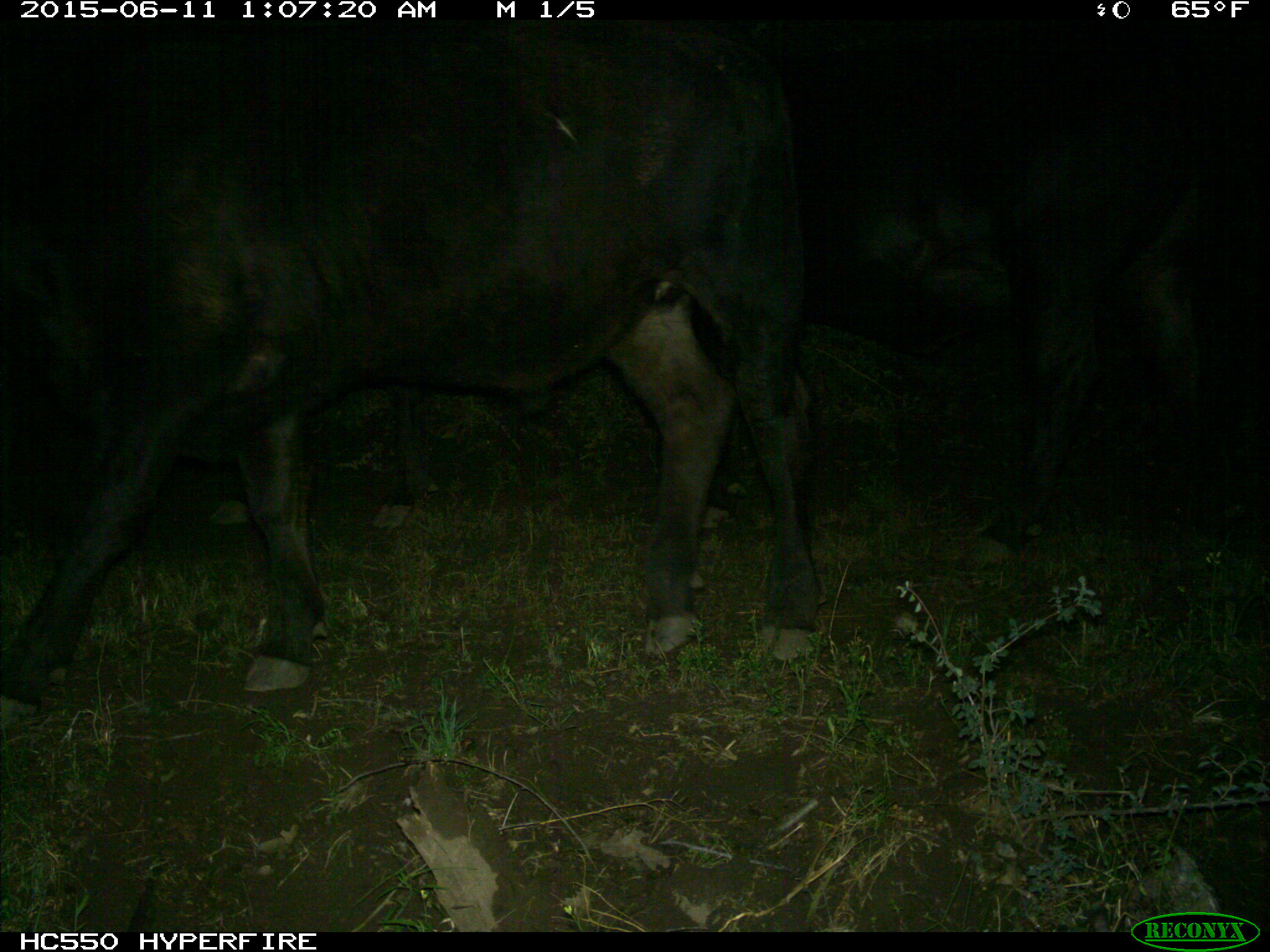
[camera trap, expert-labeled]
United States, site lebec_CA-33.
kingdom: Animalia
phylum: Chordata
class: Mammalia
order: Artiodactyla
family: Bovidae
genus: Bos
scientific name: Bos taurus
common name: domestic cow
Bos taurus (domestic cow).